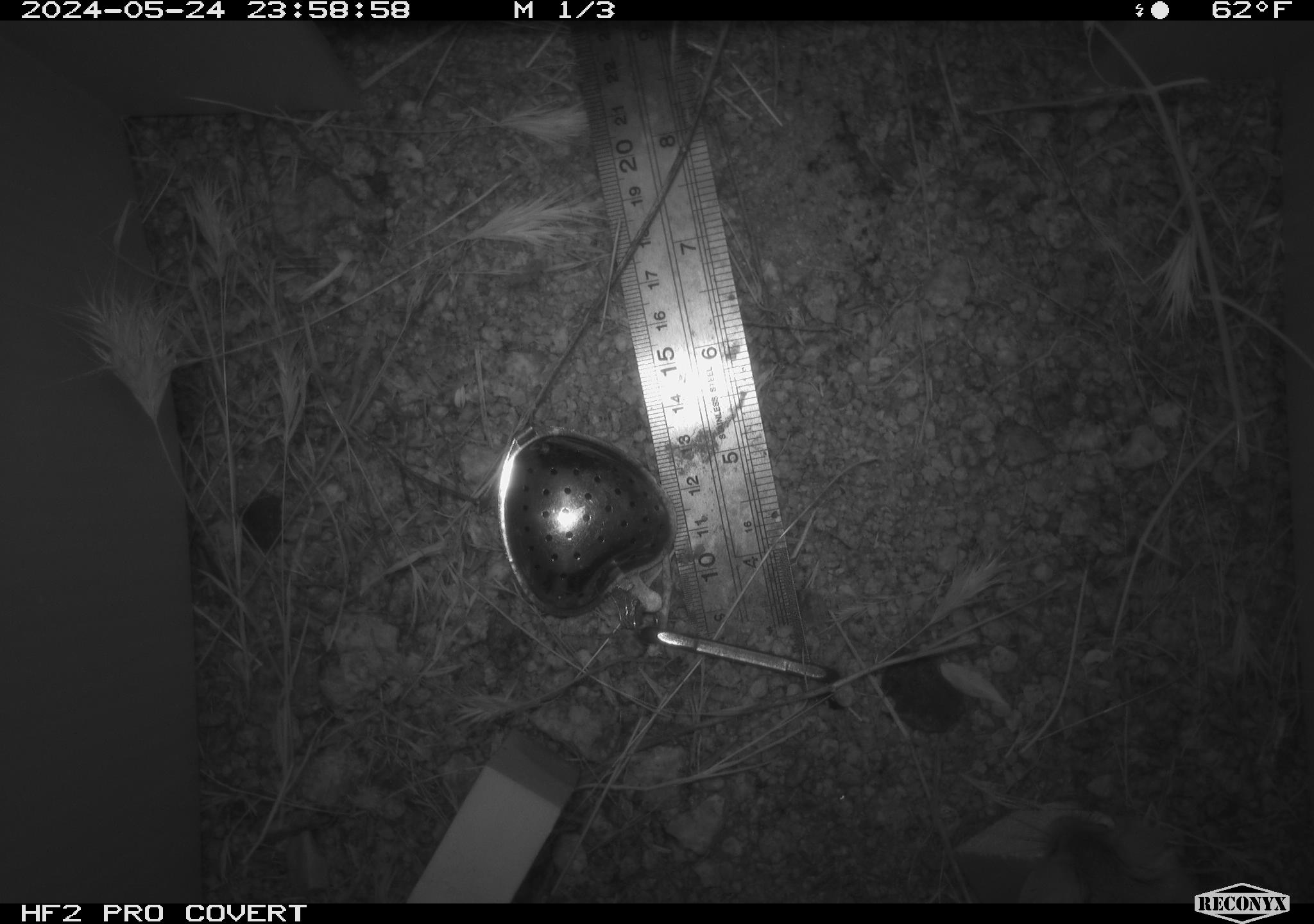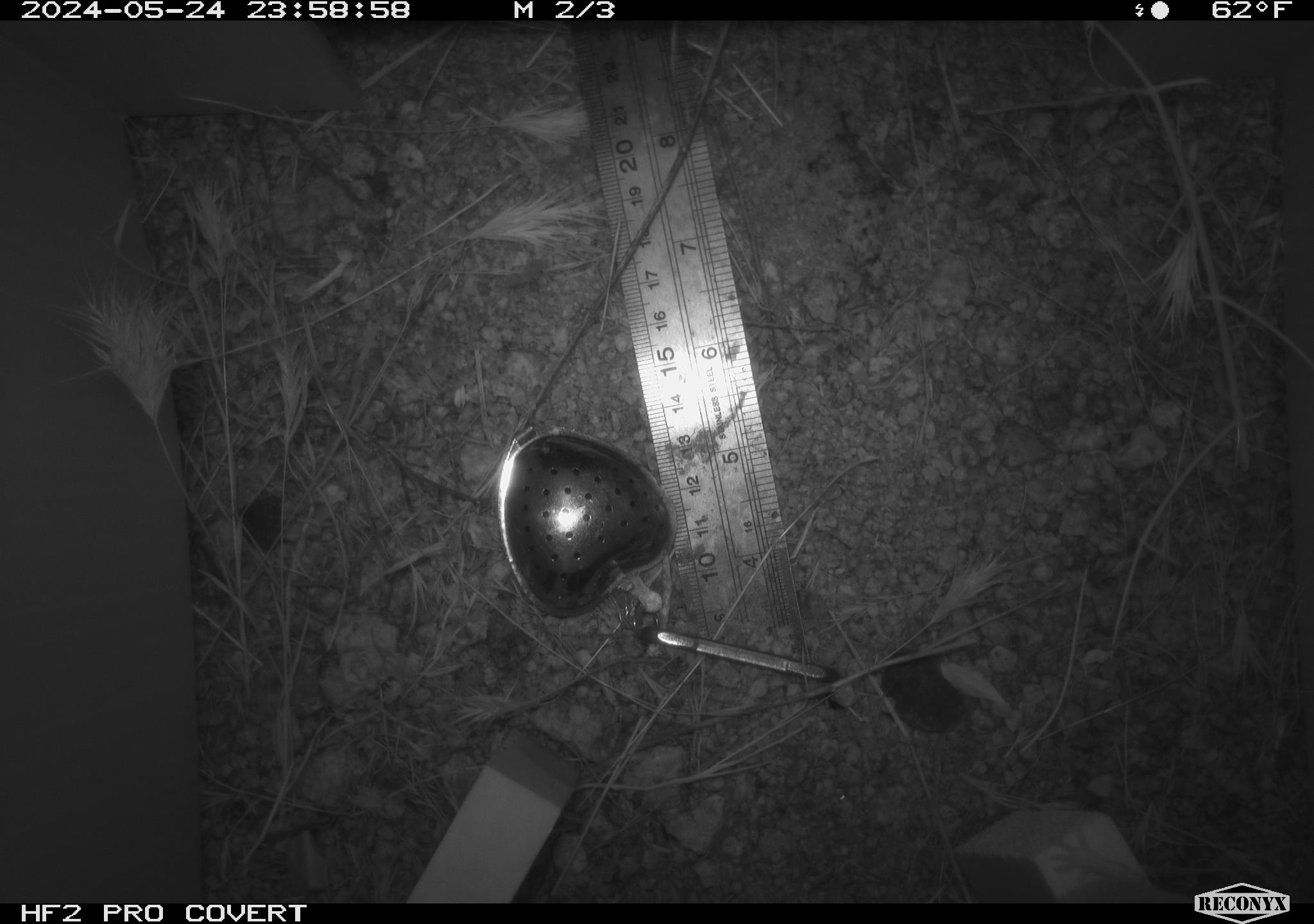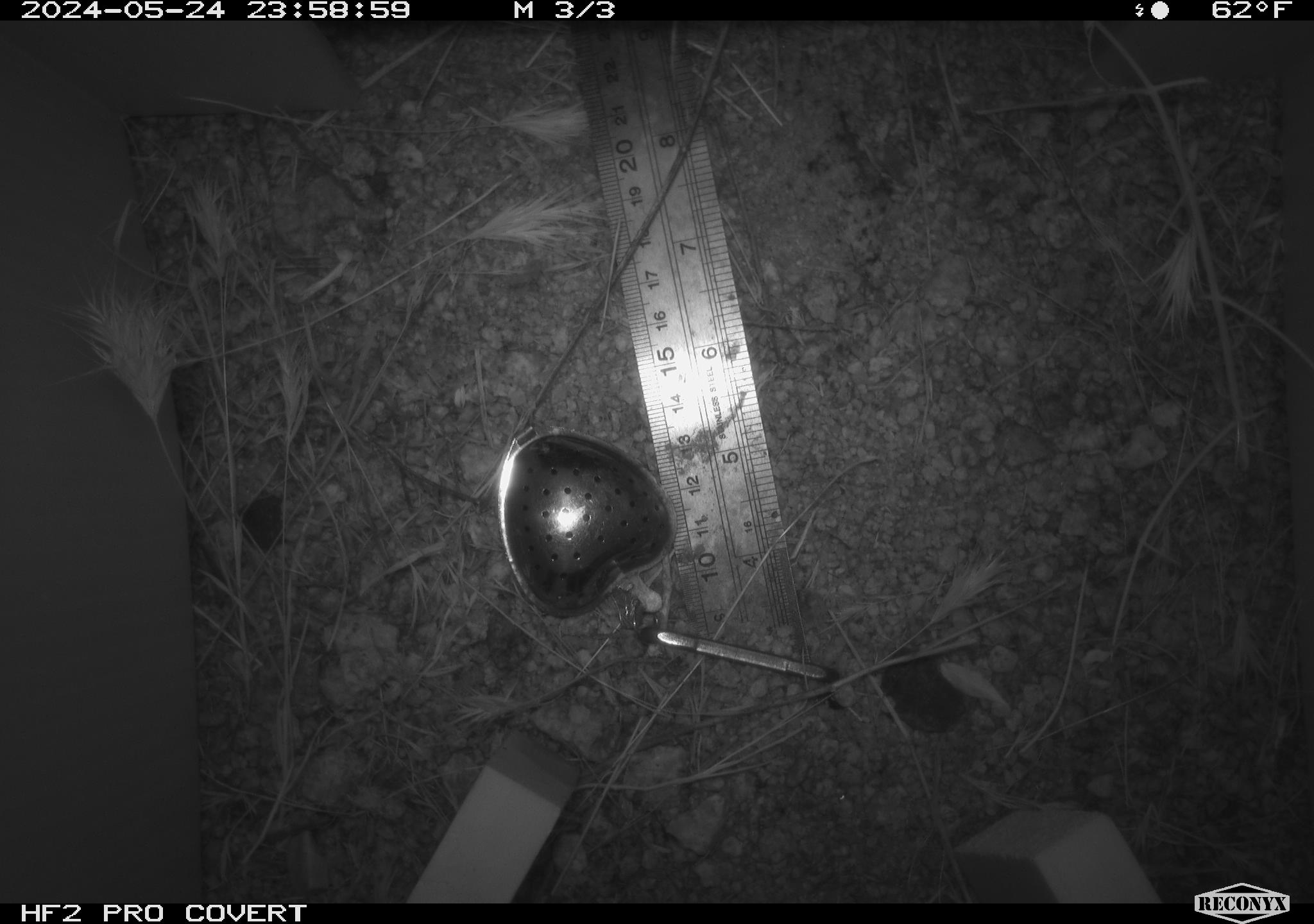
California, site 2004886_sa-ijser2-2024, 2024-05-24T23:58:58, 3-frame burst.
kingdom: Animalia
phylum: Chordata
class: Mammalia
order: Rodentia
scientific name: Rodentia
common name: mouse species